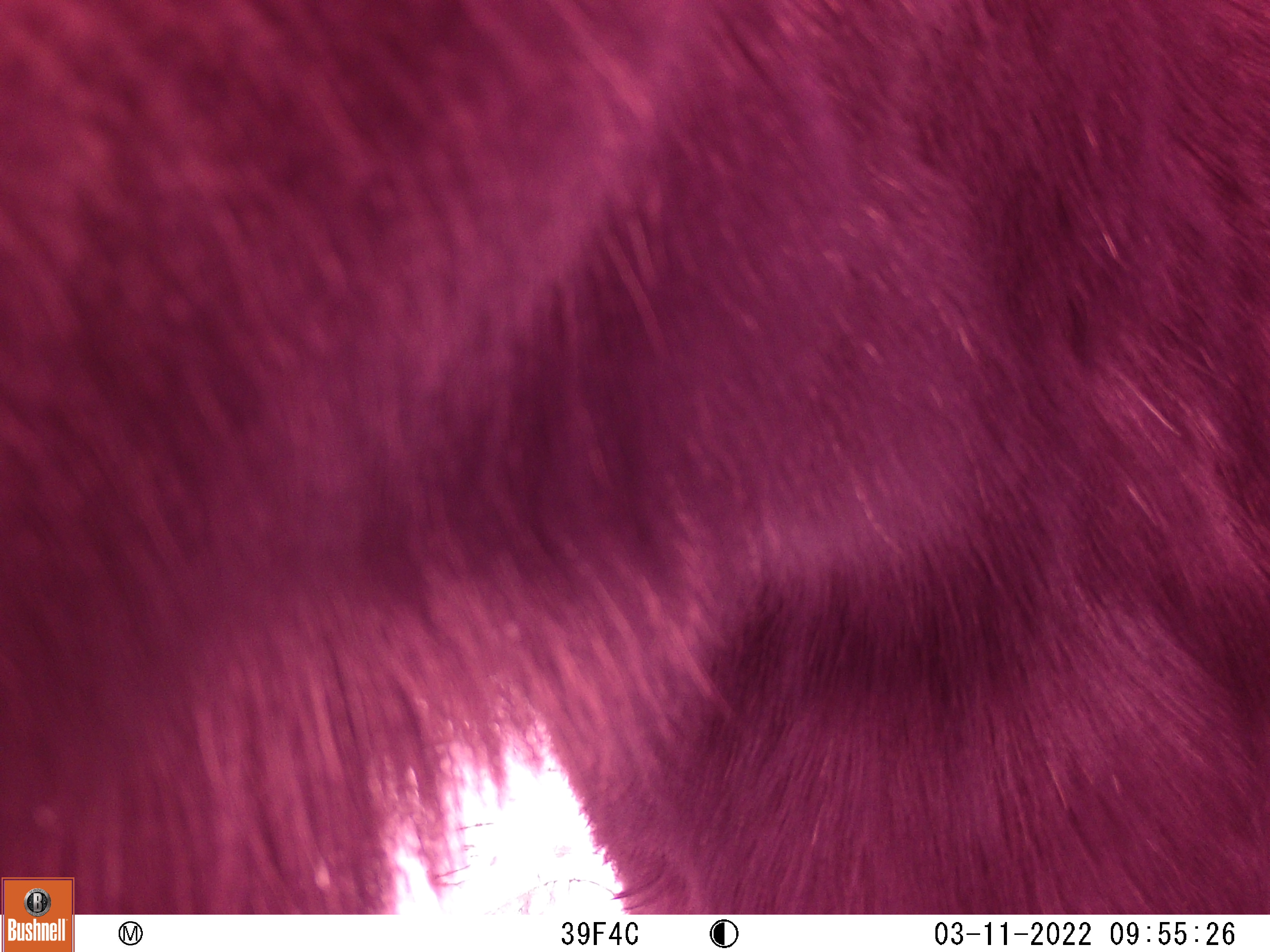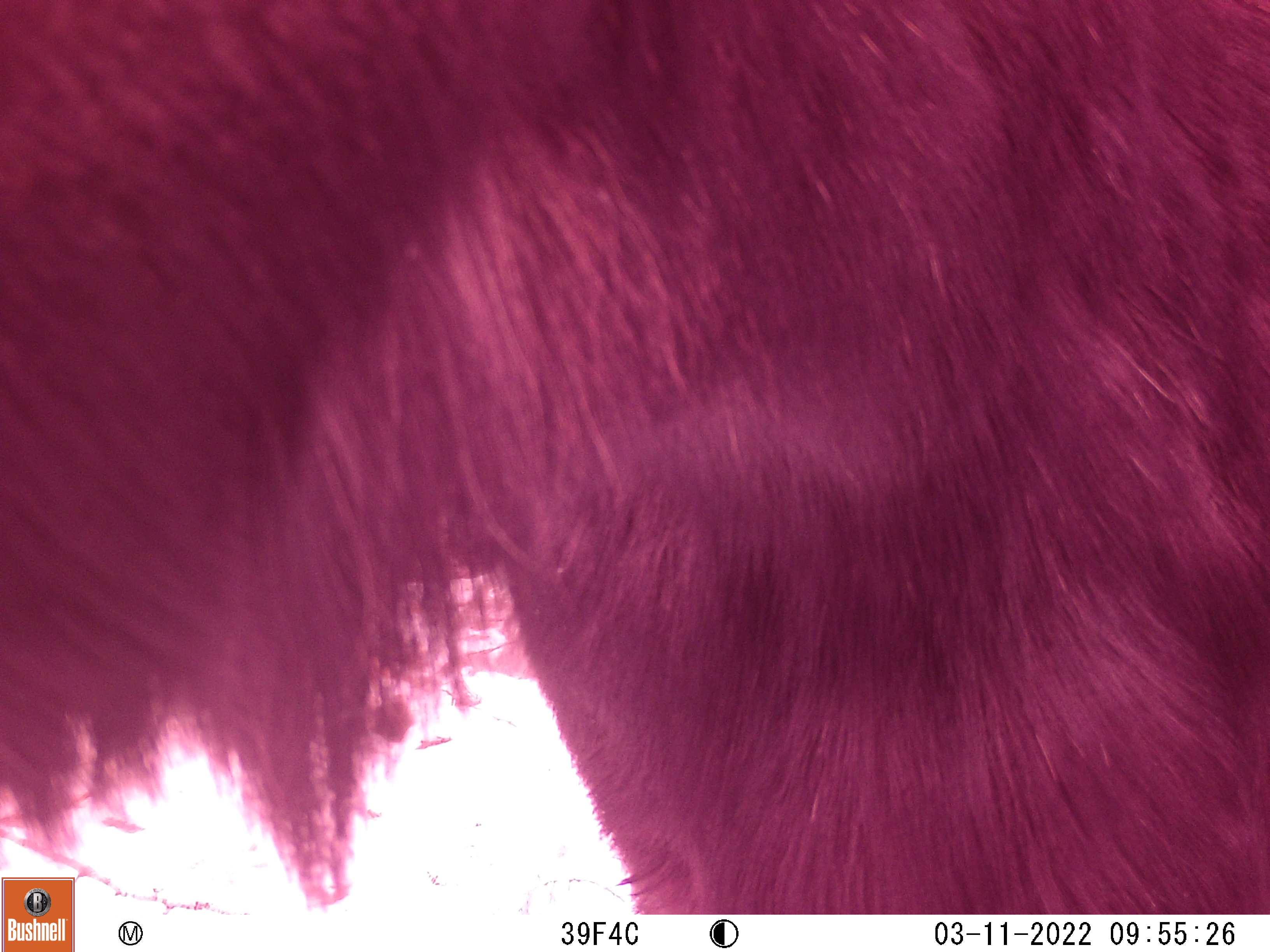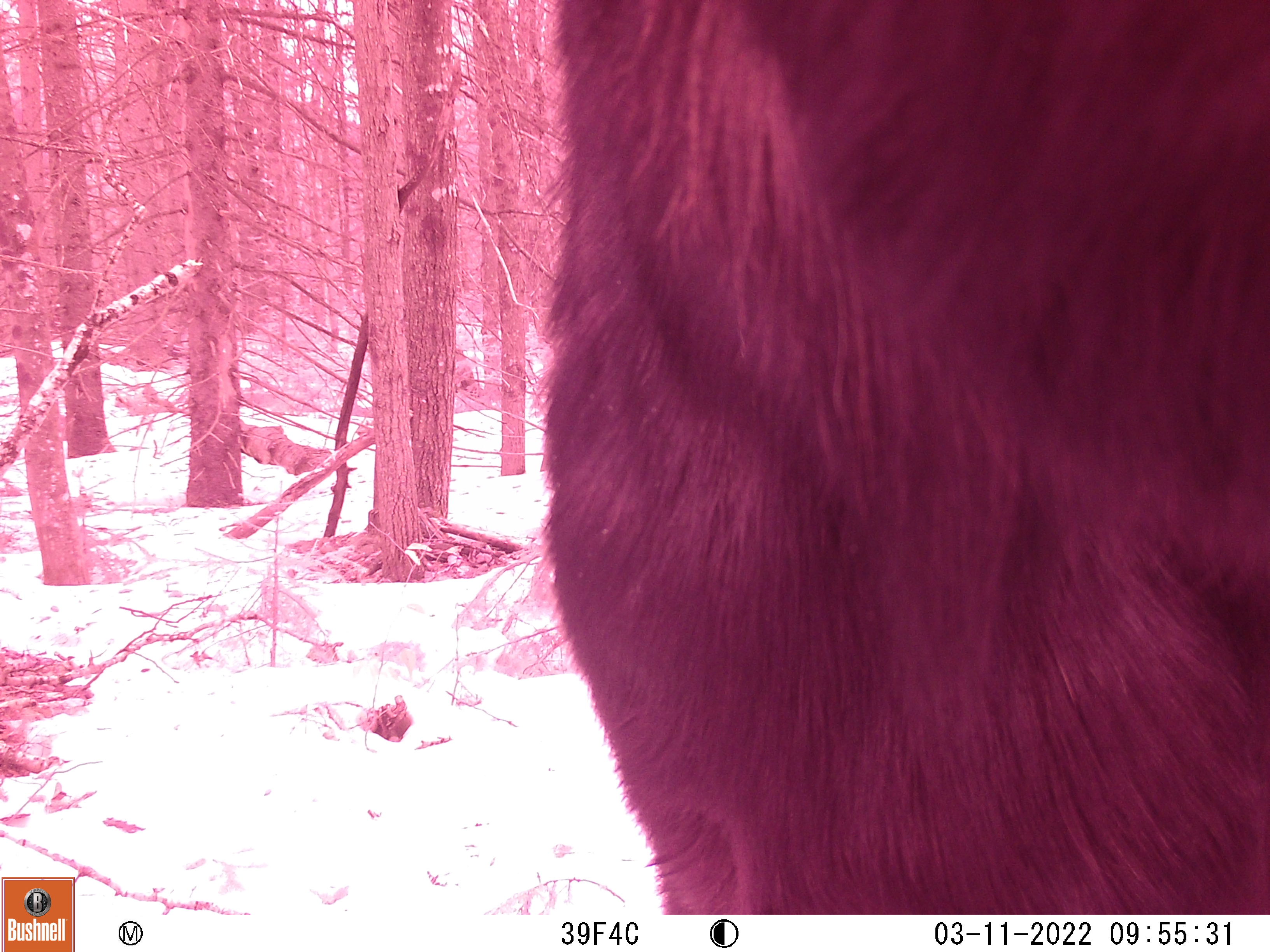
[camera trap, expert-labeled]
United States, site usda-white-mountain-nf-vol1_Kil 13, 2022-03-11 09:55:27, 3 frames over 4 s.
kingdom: Animalia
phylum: Chordata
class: Mammalia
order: Artiodactyla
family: Cervidae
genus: Alces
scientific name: Alces alces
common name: moose